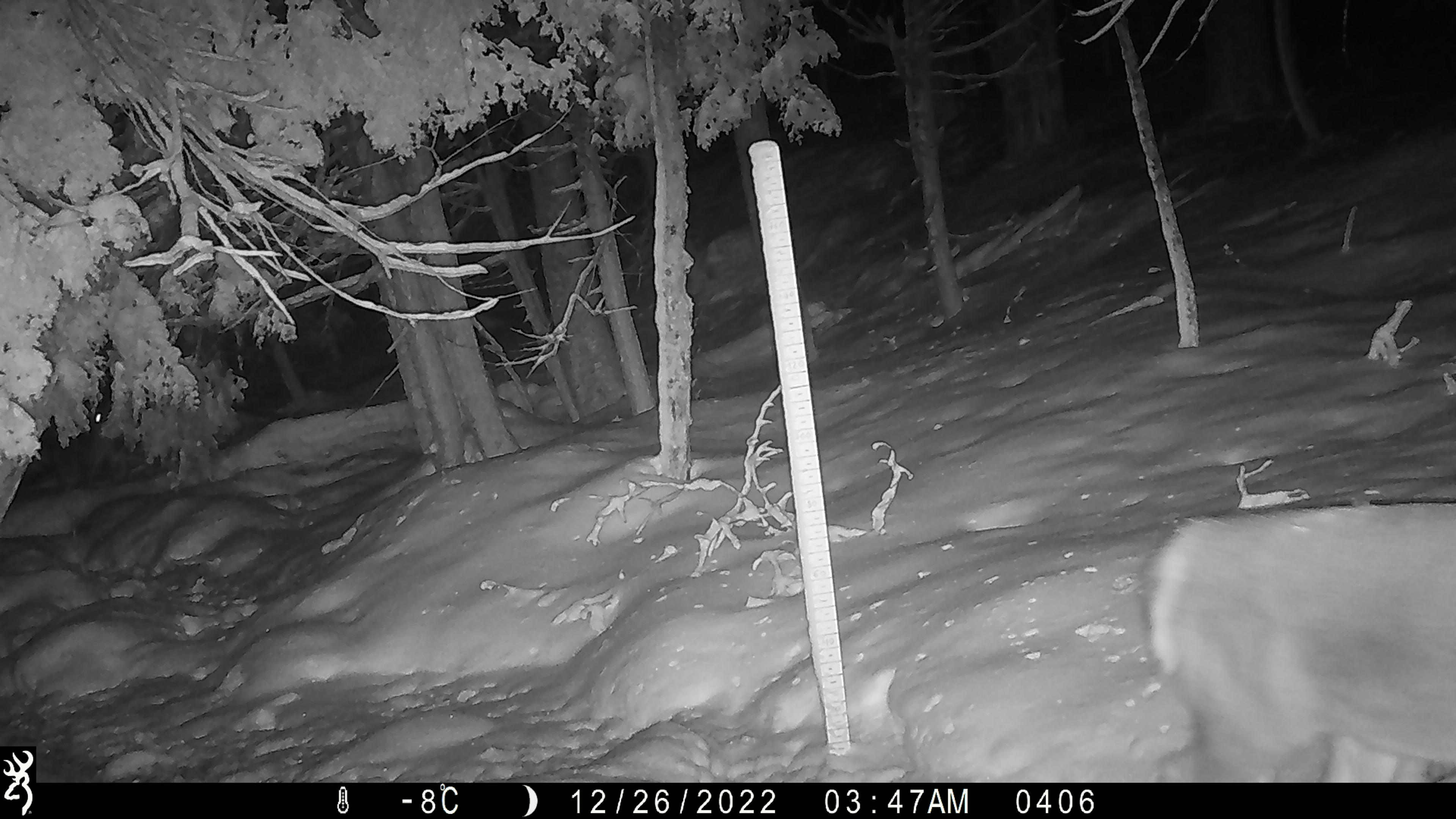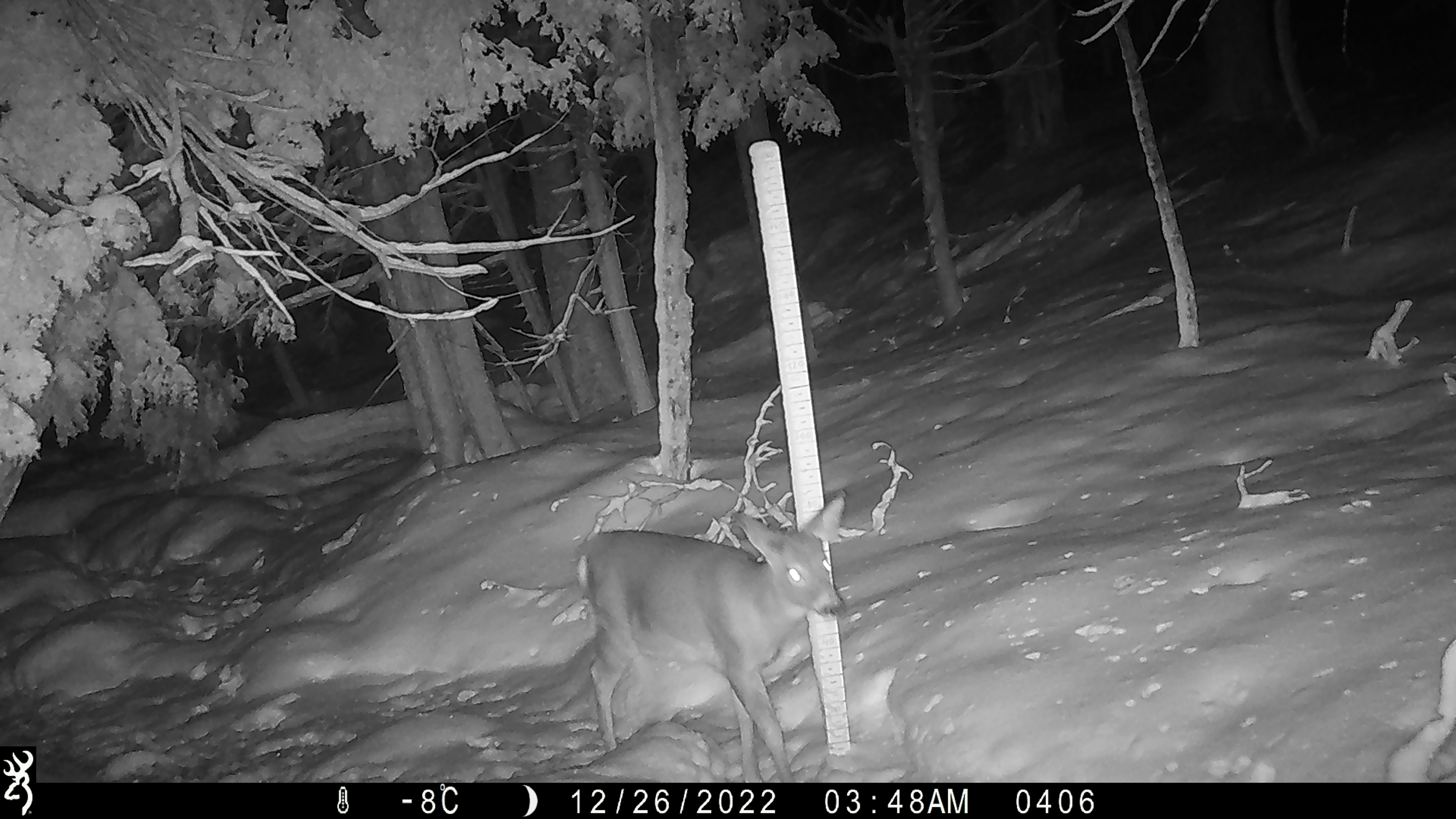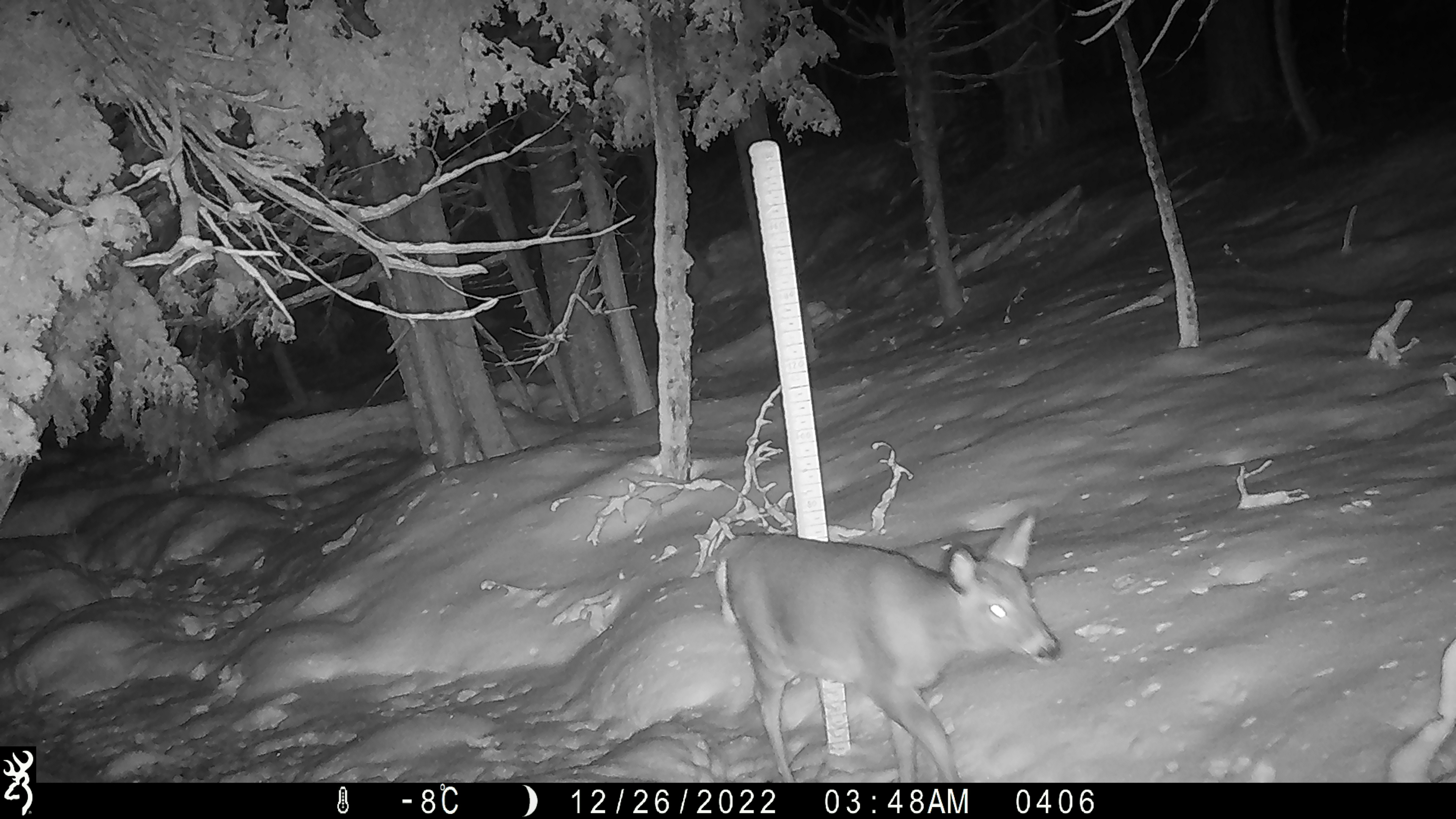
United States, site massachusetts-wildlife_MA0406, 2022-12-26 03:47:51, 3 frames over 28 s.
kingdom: Animalia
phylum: Chordata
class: Mammalia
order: Artiodactyla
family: Cervidae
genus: Odocoileus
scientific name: Odocoileus virginianus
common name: white-tailed deer